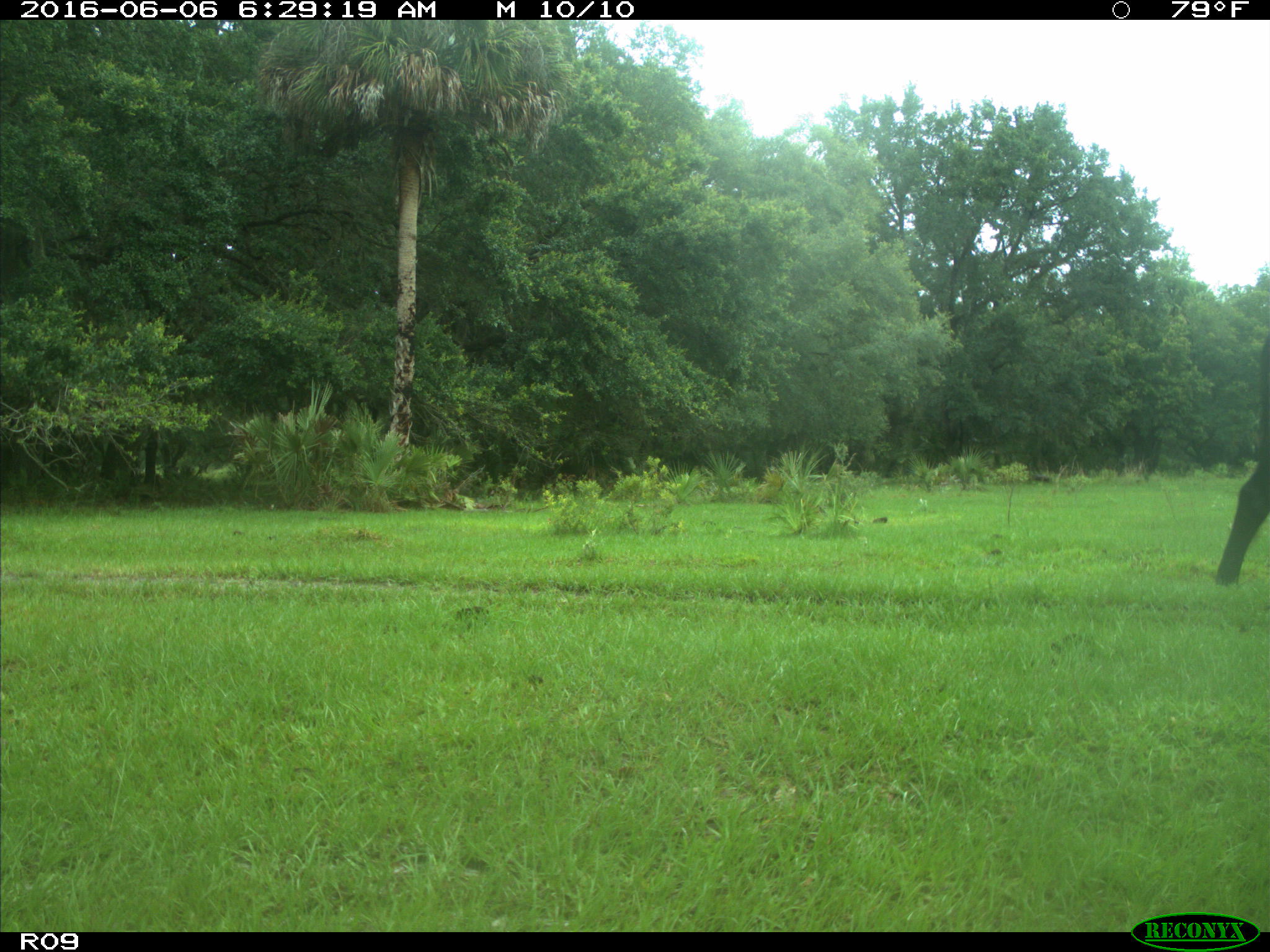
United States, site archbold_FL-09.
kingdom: Animalia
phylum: Chordata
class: Mammalia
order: Artiodactyla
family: Bovidae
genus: Bos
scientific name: Bos taurus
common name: domestic cow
Bos taurus (domestic cow).